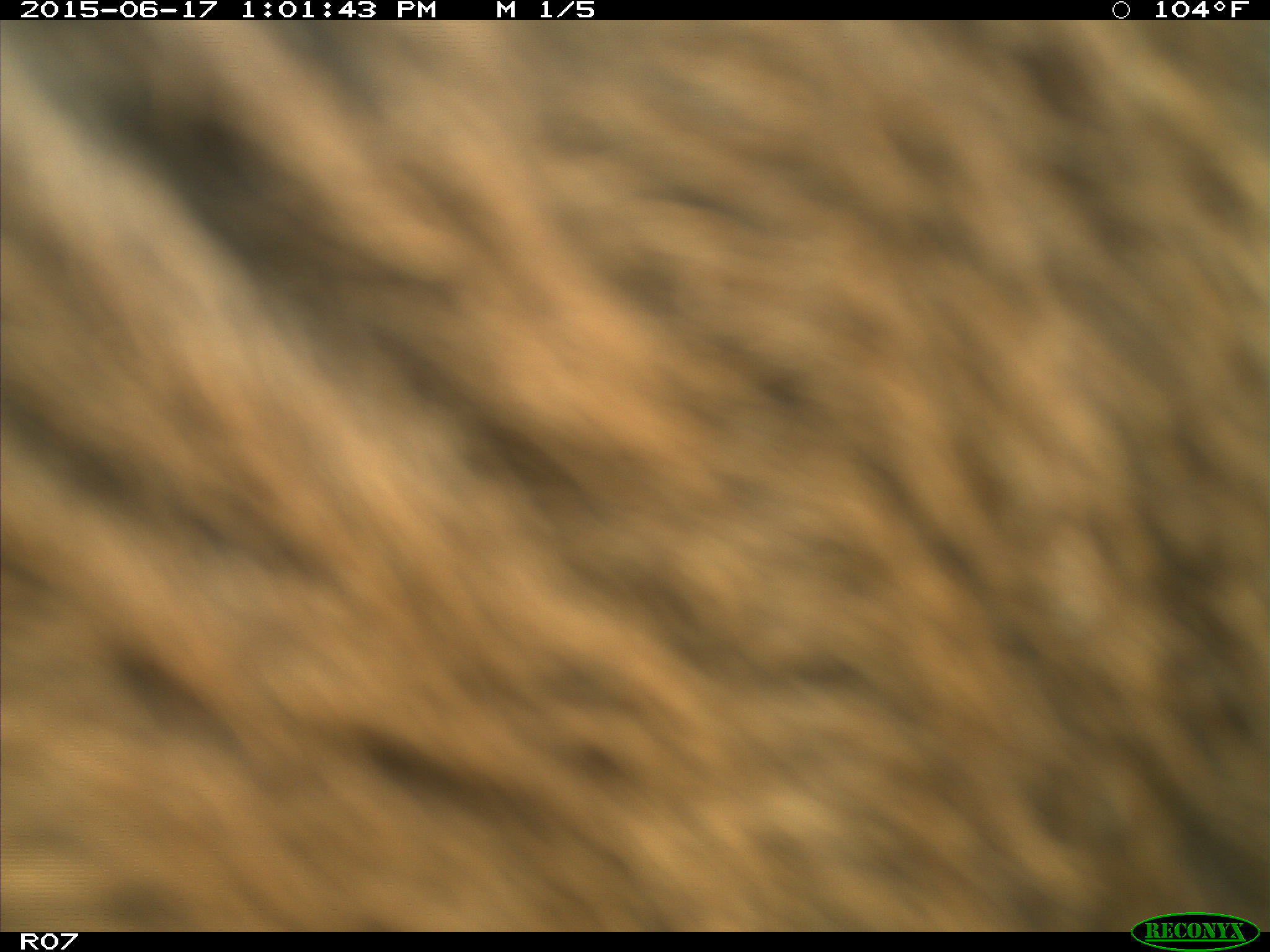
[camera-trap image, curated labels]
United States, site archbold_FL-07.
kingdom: Animalia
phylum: Chordata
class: Mammalia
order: Artiodactyla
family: Bovidae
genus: Bos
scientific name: Bos taurus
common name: domestic cow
Bos taurus (domestic cow).